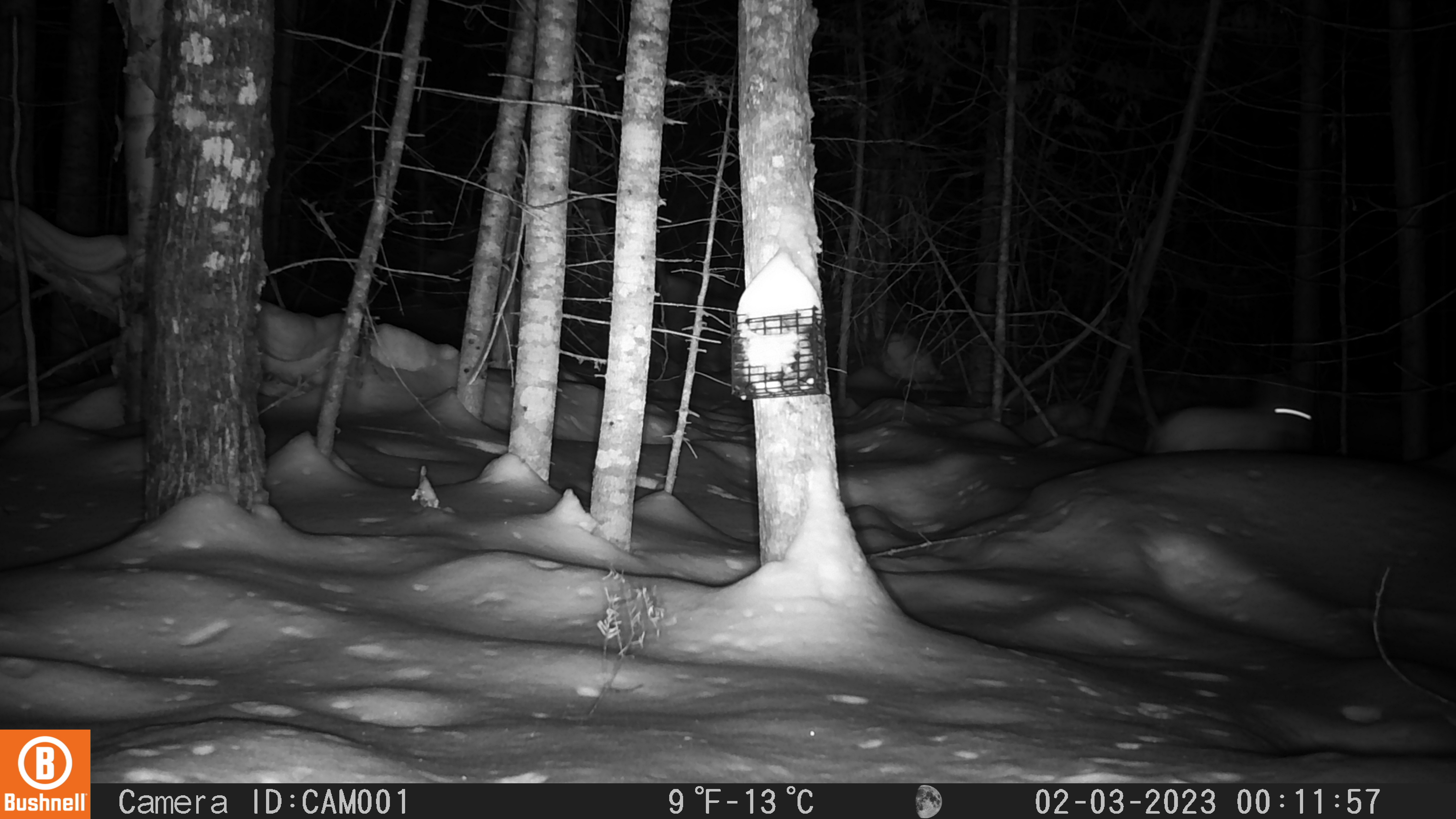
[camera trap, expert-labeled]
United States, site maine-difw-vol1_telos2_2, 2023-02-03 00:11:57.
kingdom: Animalia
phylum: Chordata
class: Mammalia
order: Lagomorpha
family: Leporidae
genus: Lepus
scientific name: Lepus americanus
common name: snowshoe hare